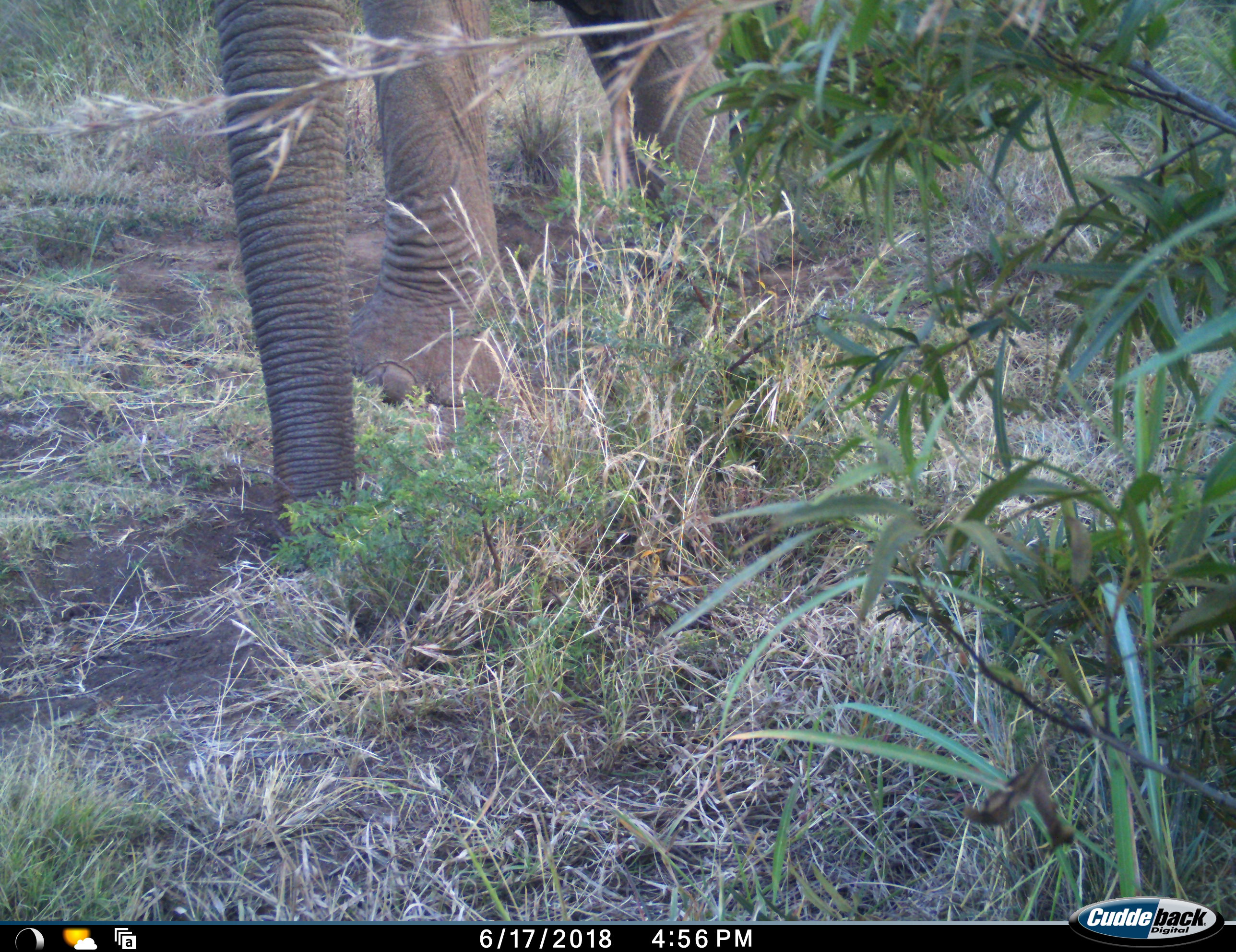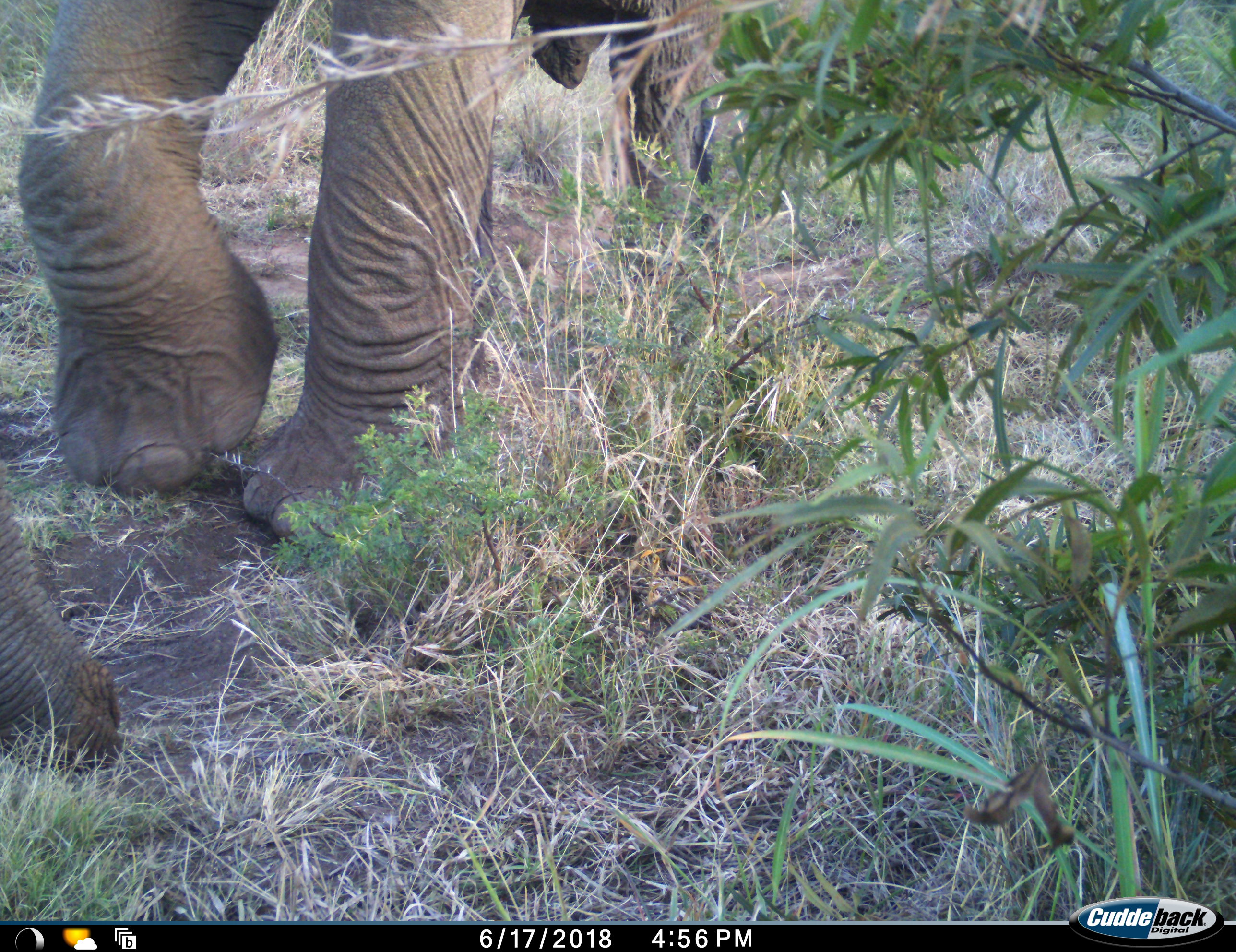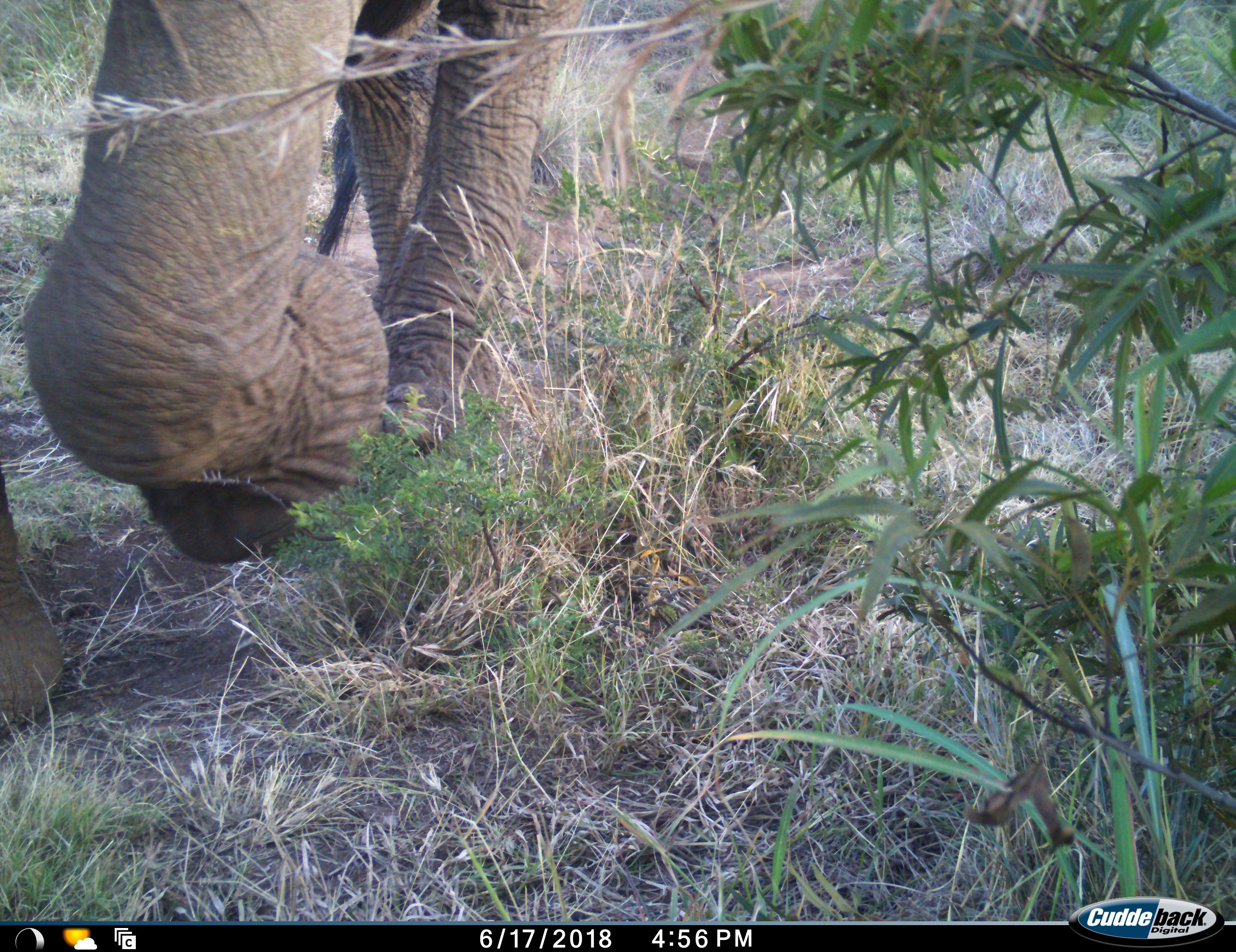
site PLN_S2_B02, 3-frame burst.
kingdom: Animalia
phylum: Chordata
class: Mammalia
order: Proboscidea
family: Elephantidae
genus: Loxodonta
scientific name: Loxodonta africana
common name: african bush elephant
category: elephant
Elephant (african bush elephant) (Loxodonta africana), count 1. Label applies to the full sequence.